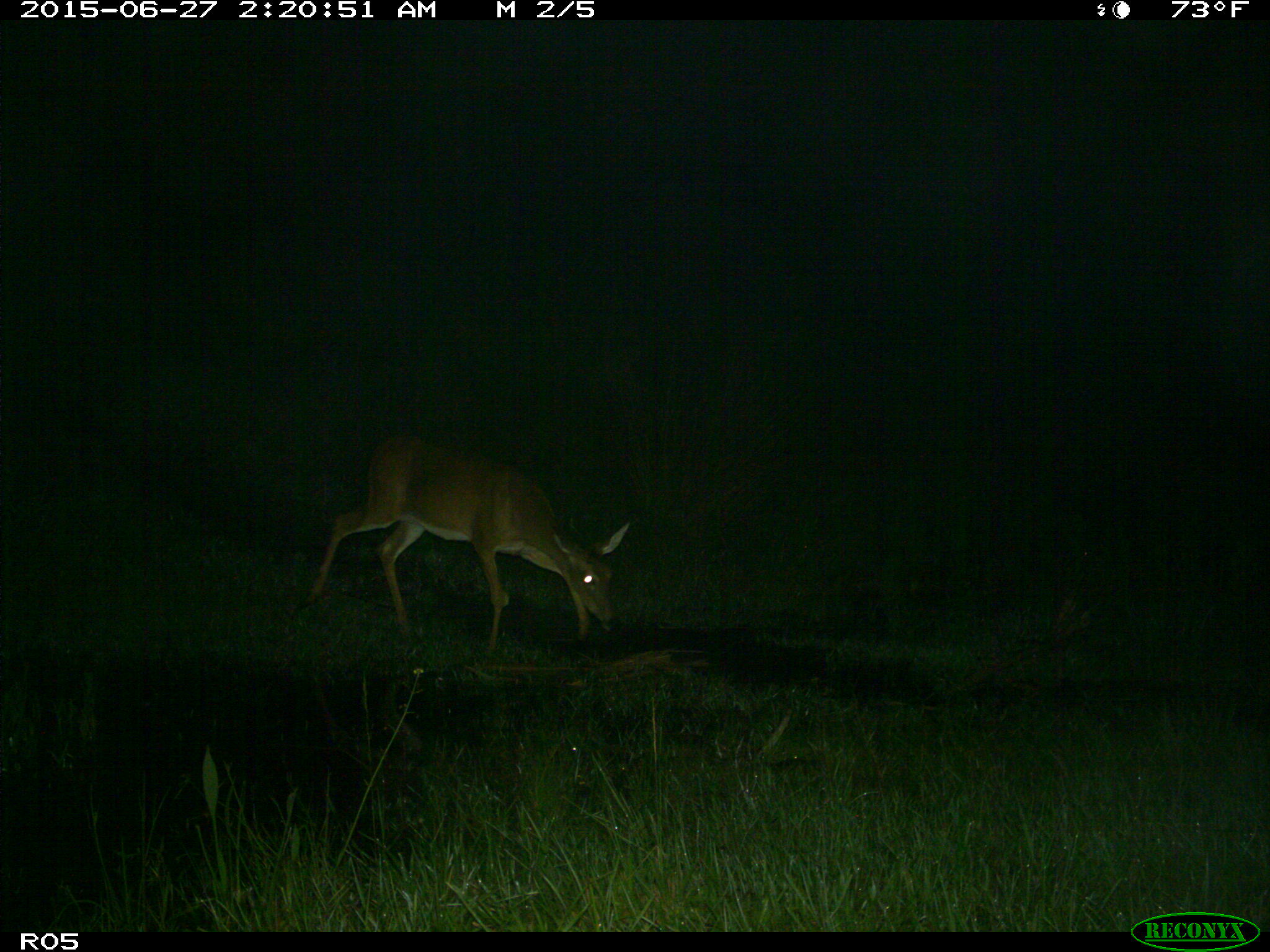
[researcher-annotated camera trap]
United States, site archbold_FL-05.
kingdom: Animalia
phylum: Chordata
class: Mammalia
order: Artiodactyla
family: Cervidae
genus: Odocoileus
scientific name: Odocoileus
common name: deer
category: unidentified deer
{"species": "unidentified deer (deer) (Odocoileus)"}